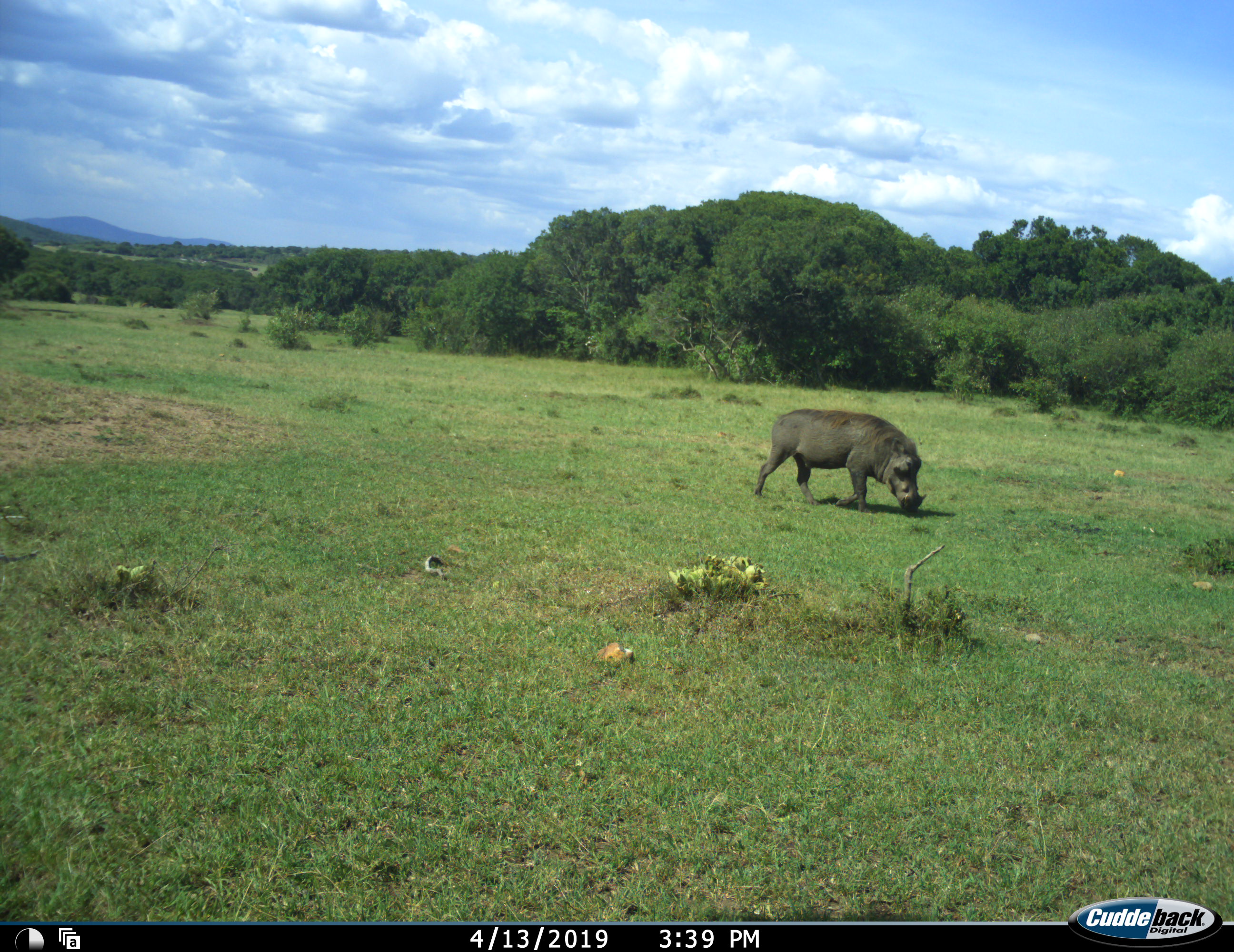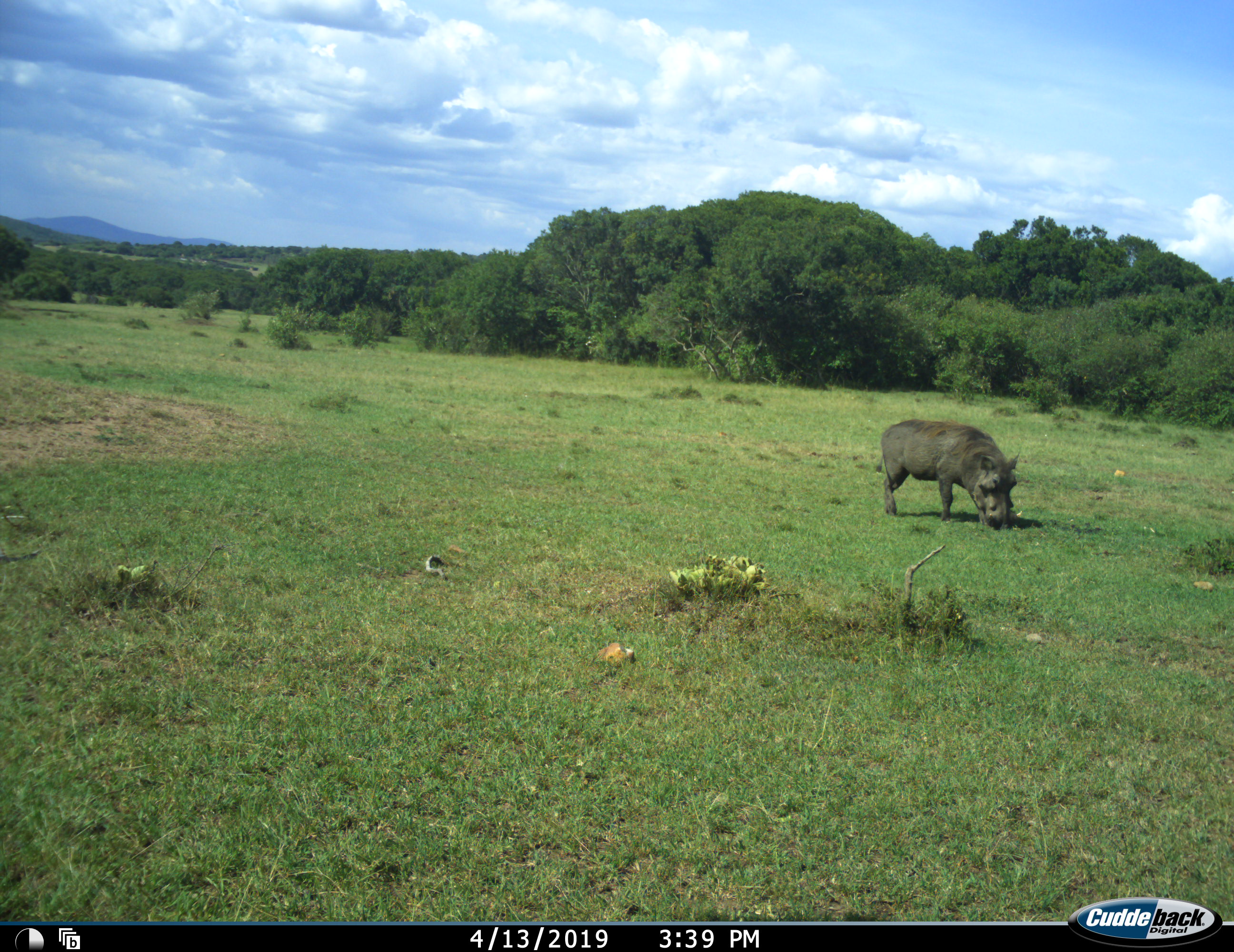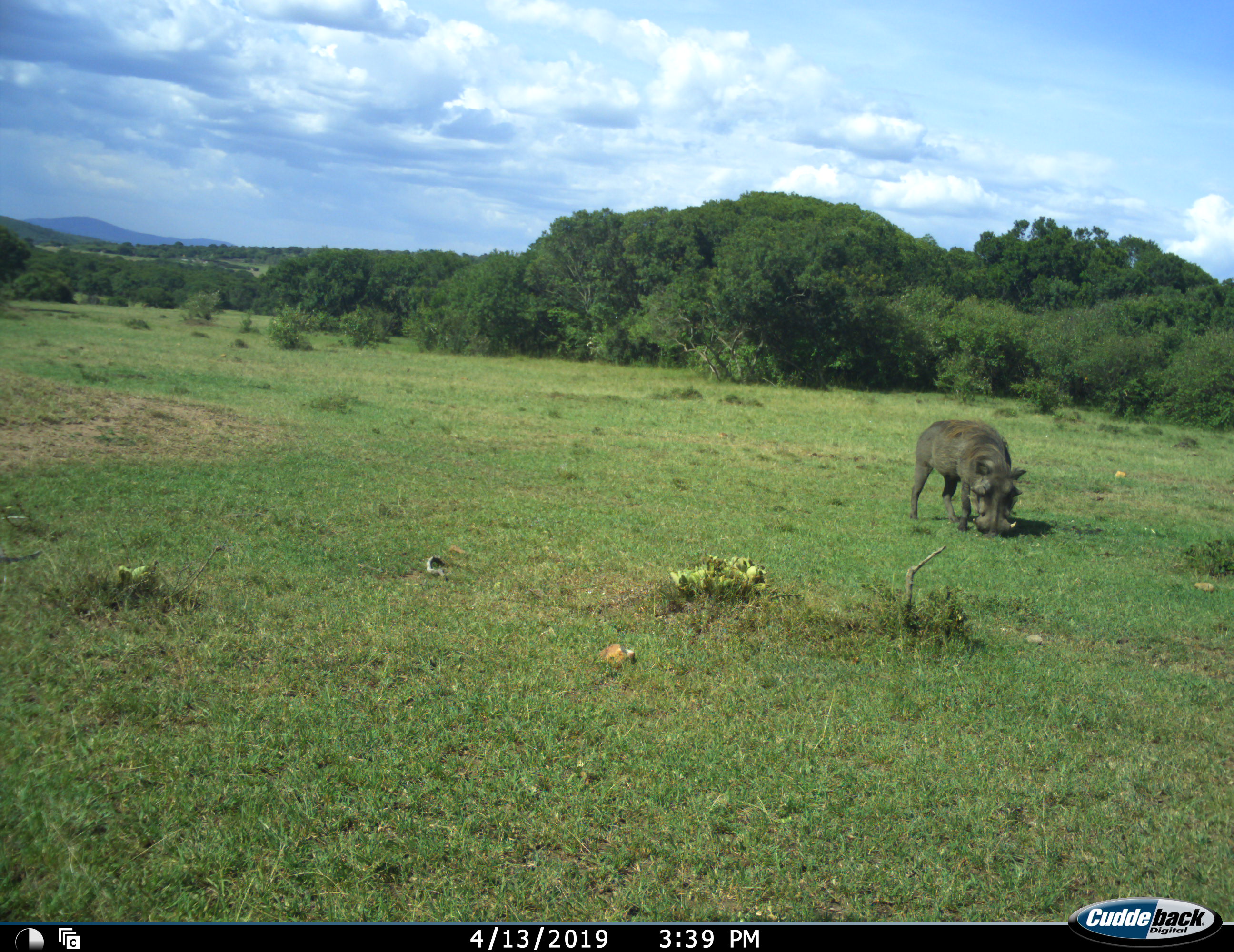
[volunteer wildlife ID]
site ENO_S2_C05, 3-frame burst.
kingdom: Animalia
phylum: Chordata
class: Mammalia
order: Artiodactyla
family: Suidae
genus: Phacochoerus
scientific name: Phacochoerus africanus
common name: warthog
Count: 1.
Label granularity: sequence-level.